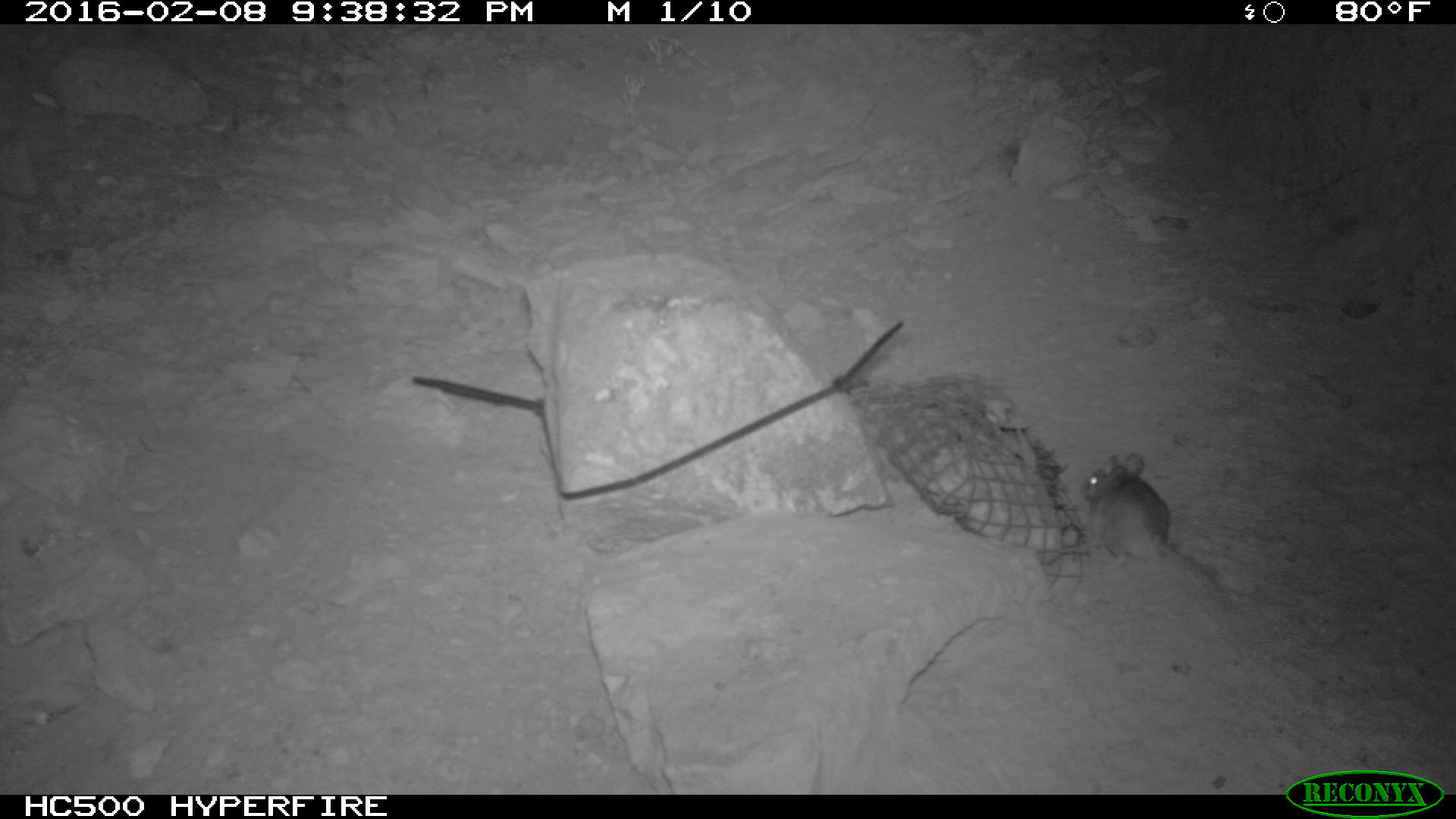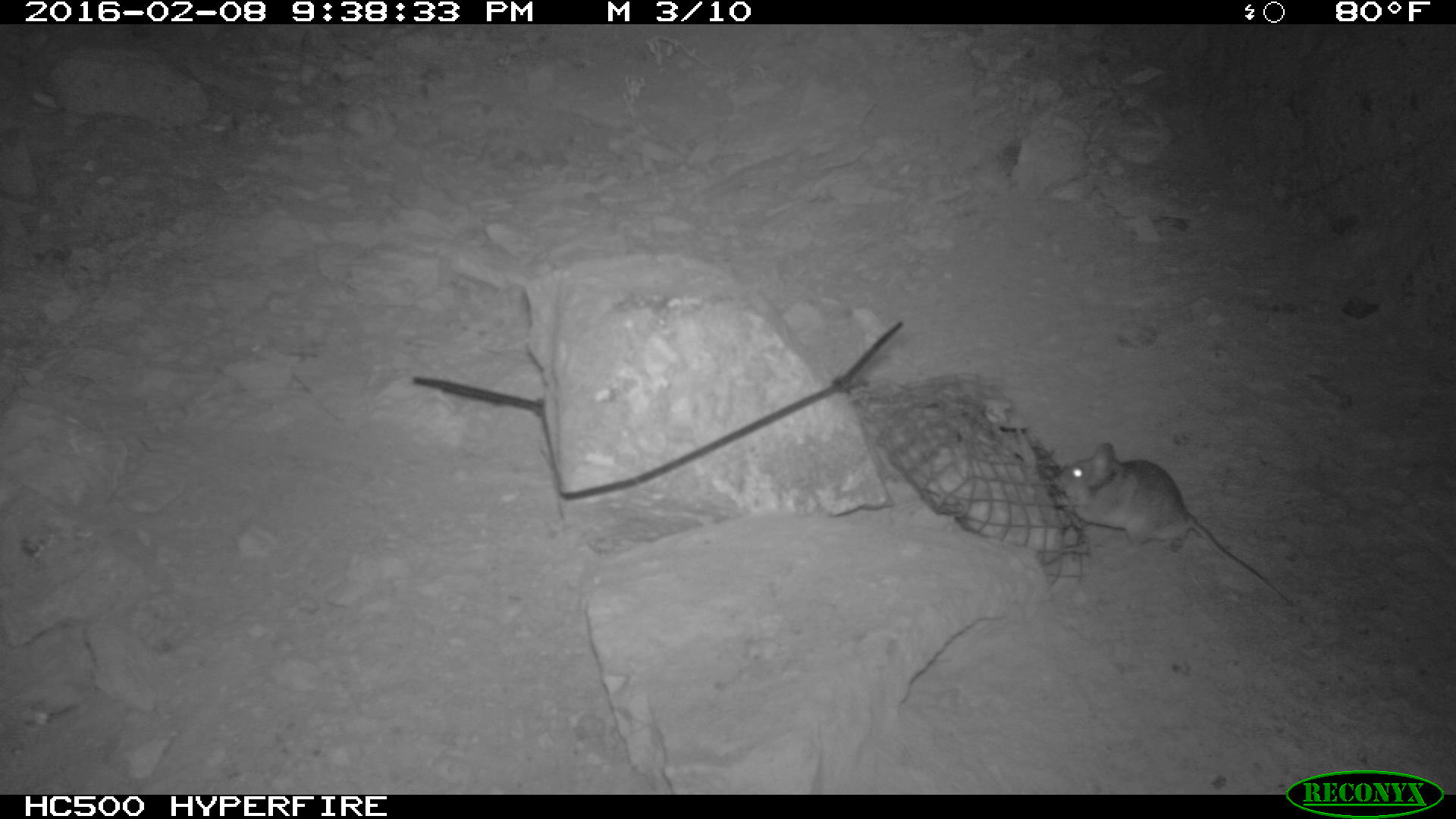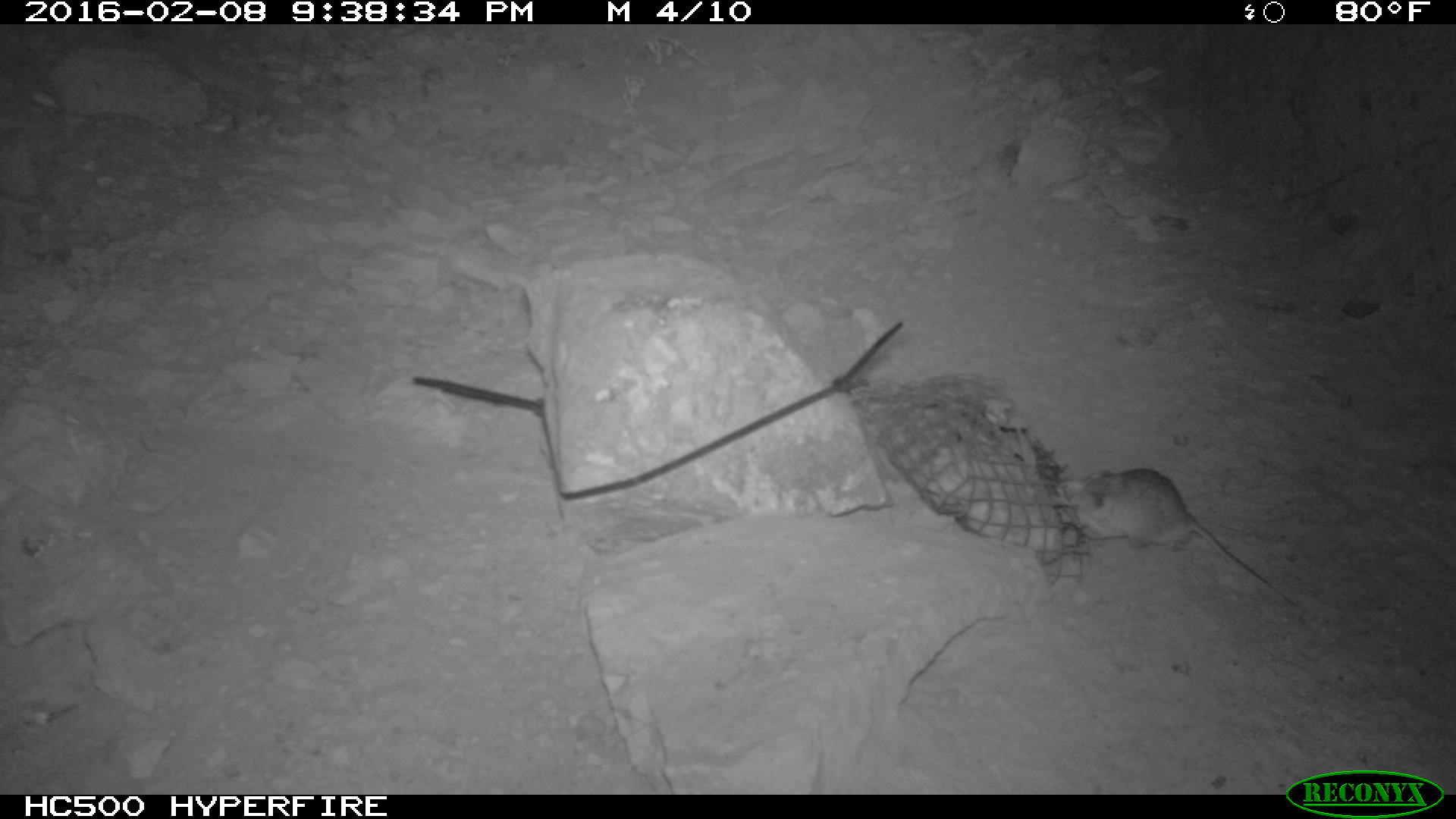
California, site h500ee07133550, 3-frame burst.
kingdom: Animalia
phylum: Chordata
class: Mammalia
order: Rodentia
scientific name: Rodentia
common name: rodent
Rodent (Rodentia).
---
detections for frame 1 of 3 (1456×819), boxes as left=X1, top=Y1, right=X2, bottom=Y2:
rodent: left=1081, top=452, right=1300, bottom=604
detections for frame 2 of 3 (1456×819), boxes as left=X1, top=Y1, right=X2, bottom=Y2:
rodent: left=1053, top=442, right=1297, bottom=607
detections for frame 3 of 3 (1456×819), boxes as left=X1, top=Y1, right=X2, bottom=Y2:
rodent: left=1053, top=469, right=1295, bottom=610